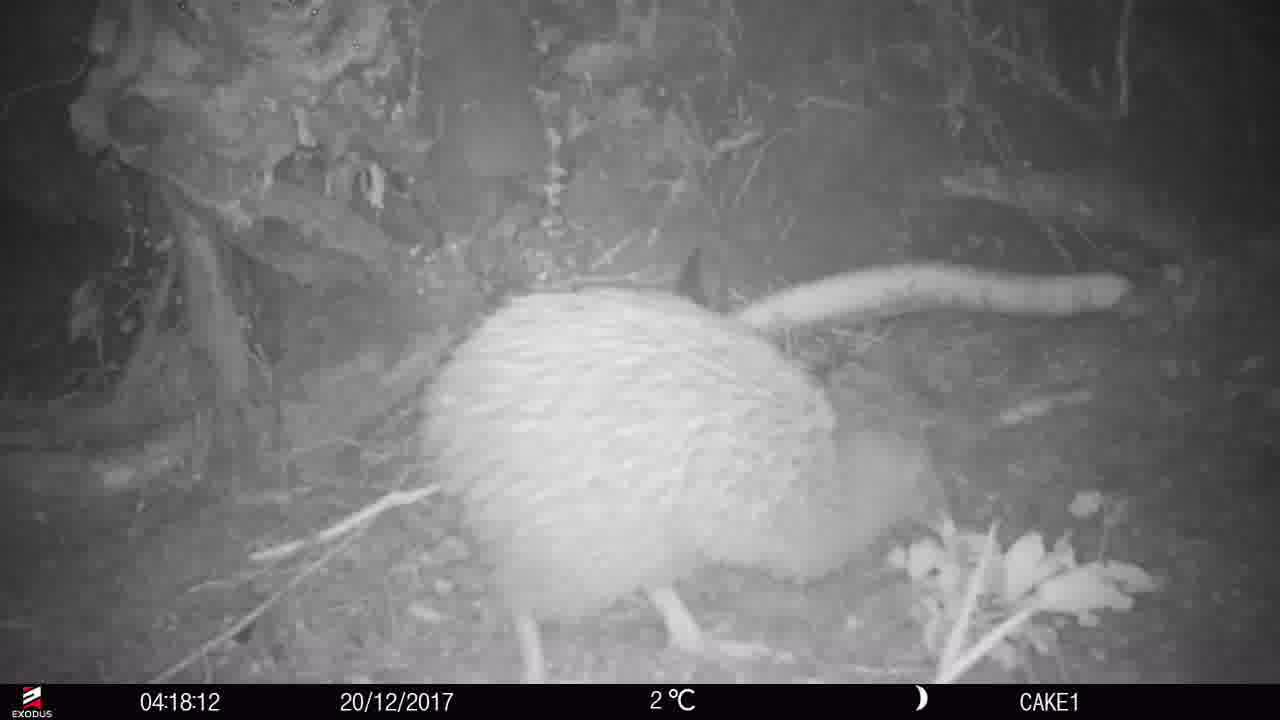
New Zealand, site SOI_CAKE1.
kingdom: Animalia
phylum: Chordata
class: Aves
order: Apterygiformes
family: Apterygidae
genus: Apteryx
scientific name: Apteryx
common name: kiwi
Kiwi (Apteryx).